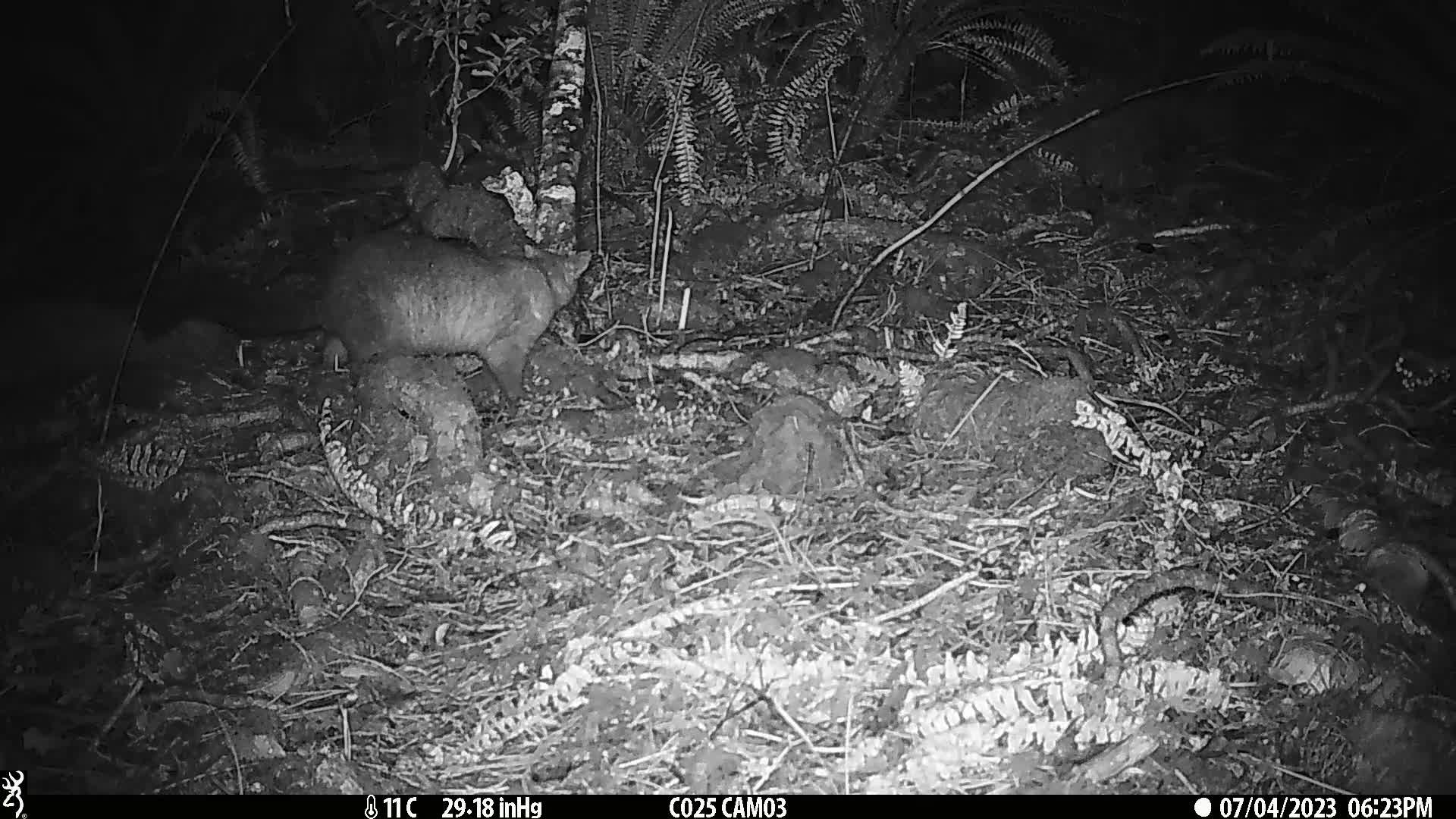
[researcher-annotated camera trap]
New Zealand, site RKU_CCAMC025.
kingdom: Animalia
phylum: Chordata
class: Mammalia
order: Diprotodontia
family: Phalangeridae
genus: Trichosurus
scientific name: Trichosurus vulpecula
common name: common brushtail possum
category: possum